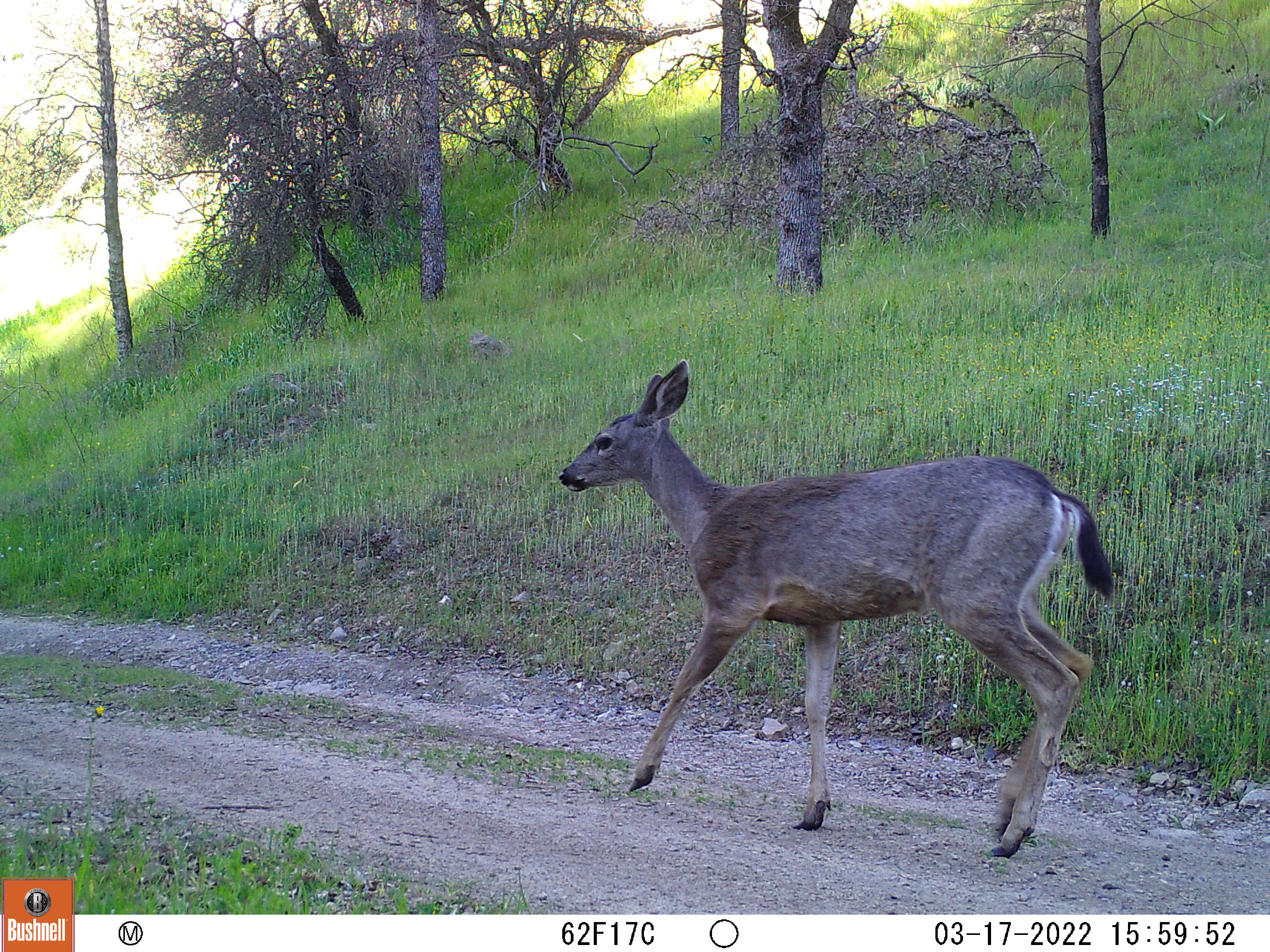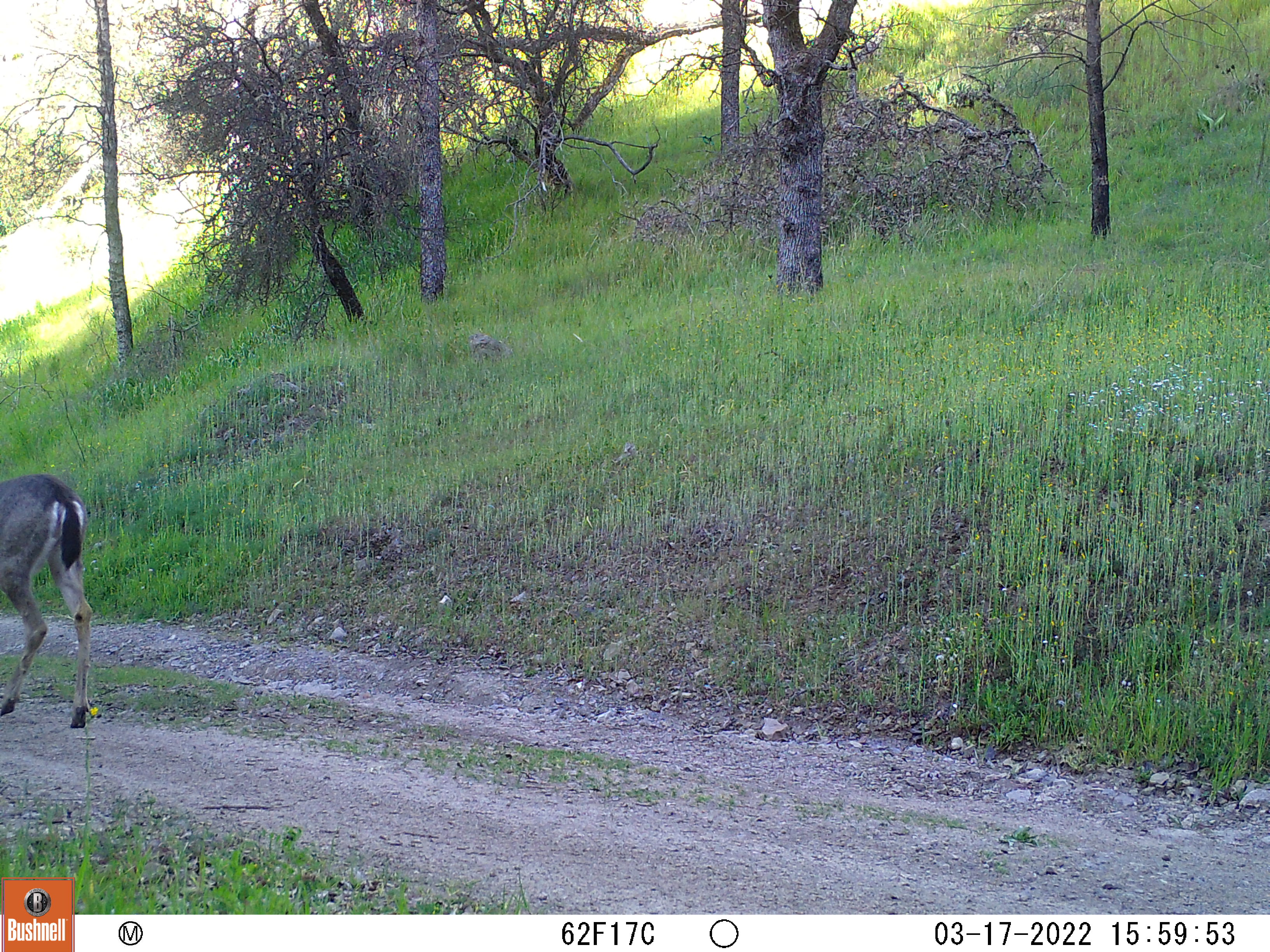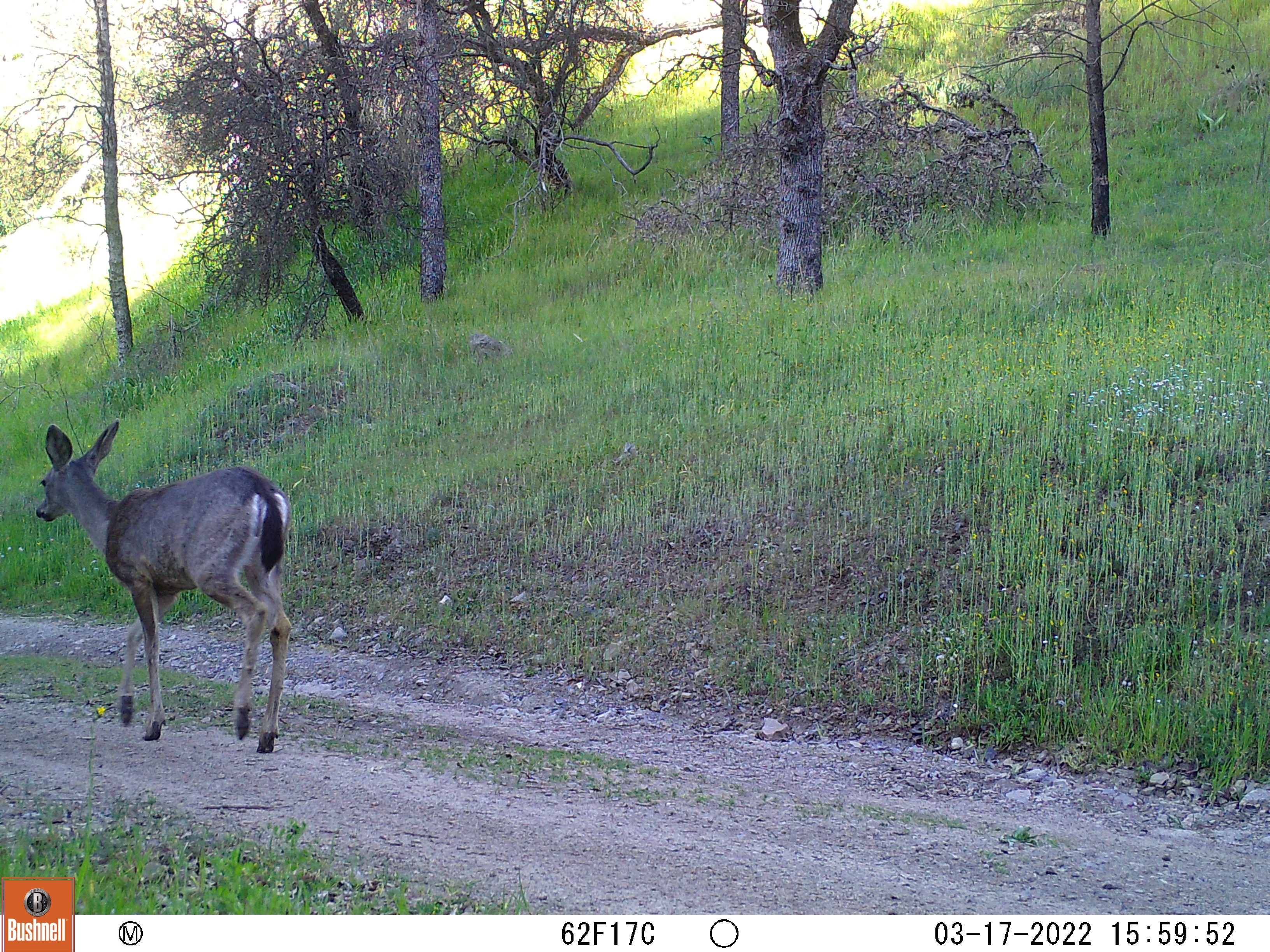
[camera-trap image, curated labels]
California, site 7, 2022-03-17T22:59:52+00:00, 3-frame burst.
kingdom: Animalia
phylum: Chordata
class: Mammalia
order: Artiodactyla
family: Cervidae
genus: Odocoileus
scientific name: Odocoileus hemionus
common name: mule deer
Mule deer (Odocoileus hemionus).